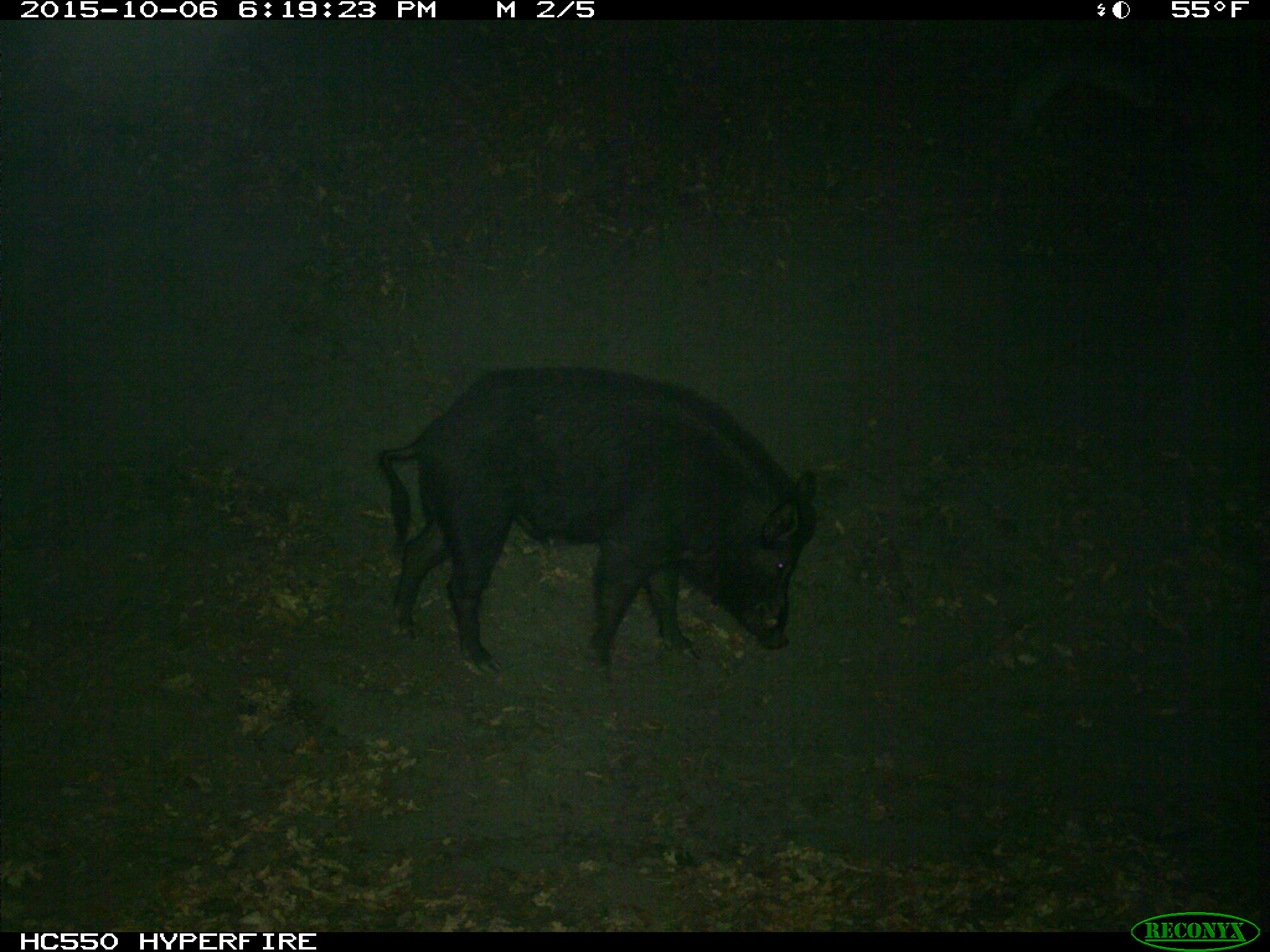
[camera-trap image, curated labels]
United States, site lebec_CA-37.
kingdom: Animalia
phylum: Chordata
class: Mammalia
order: Artiodactyla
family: Suidae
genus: Sus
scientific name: Sus scrofa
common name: wild boar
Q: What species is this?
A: Sus scrofa (wild boar).